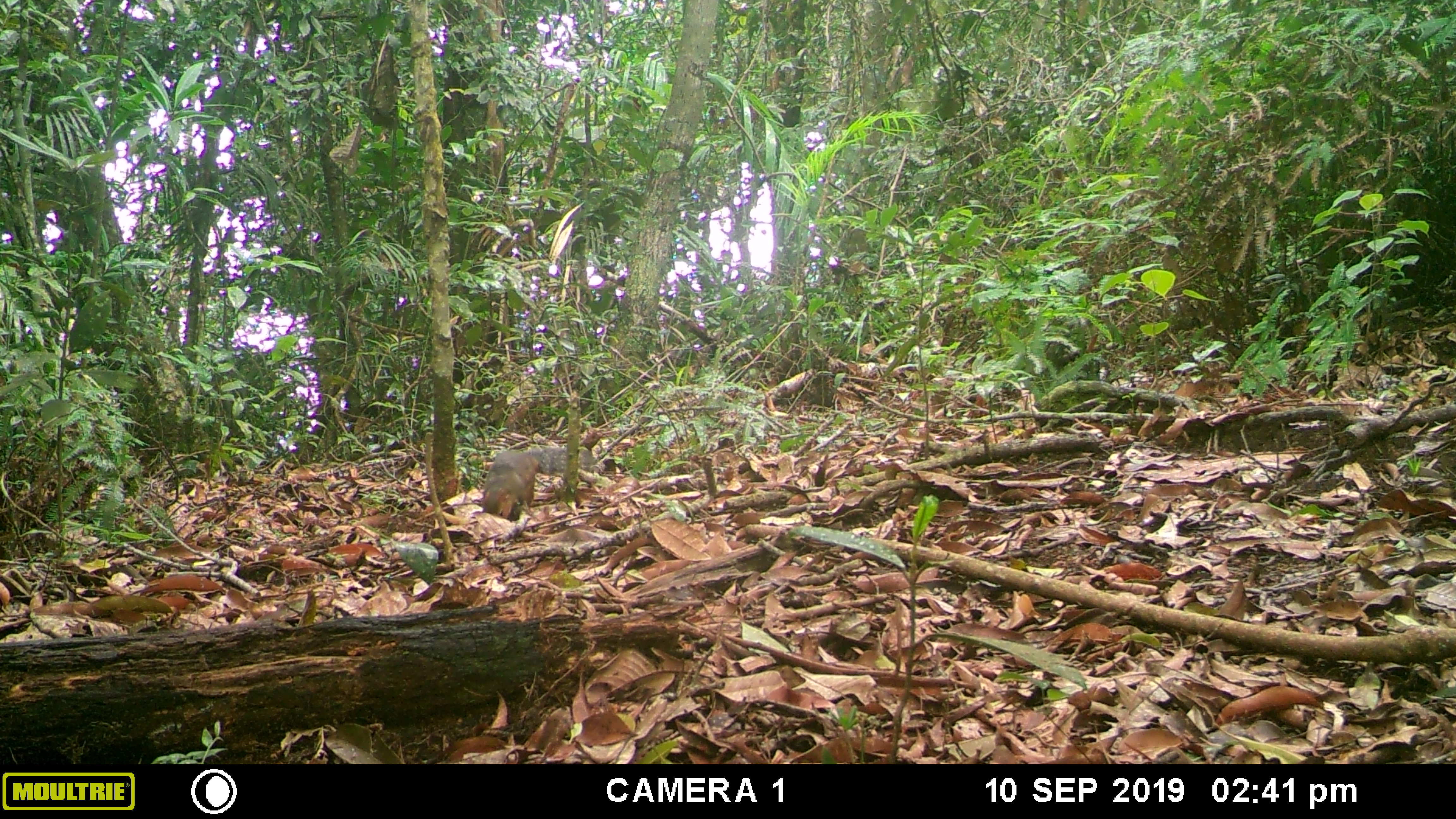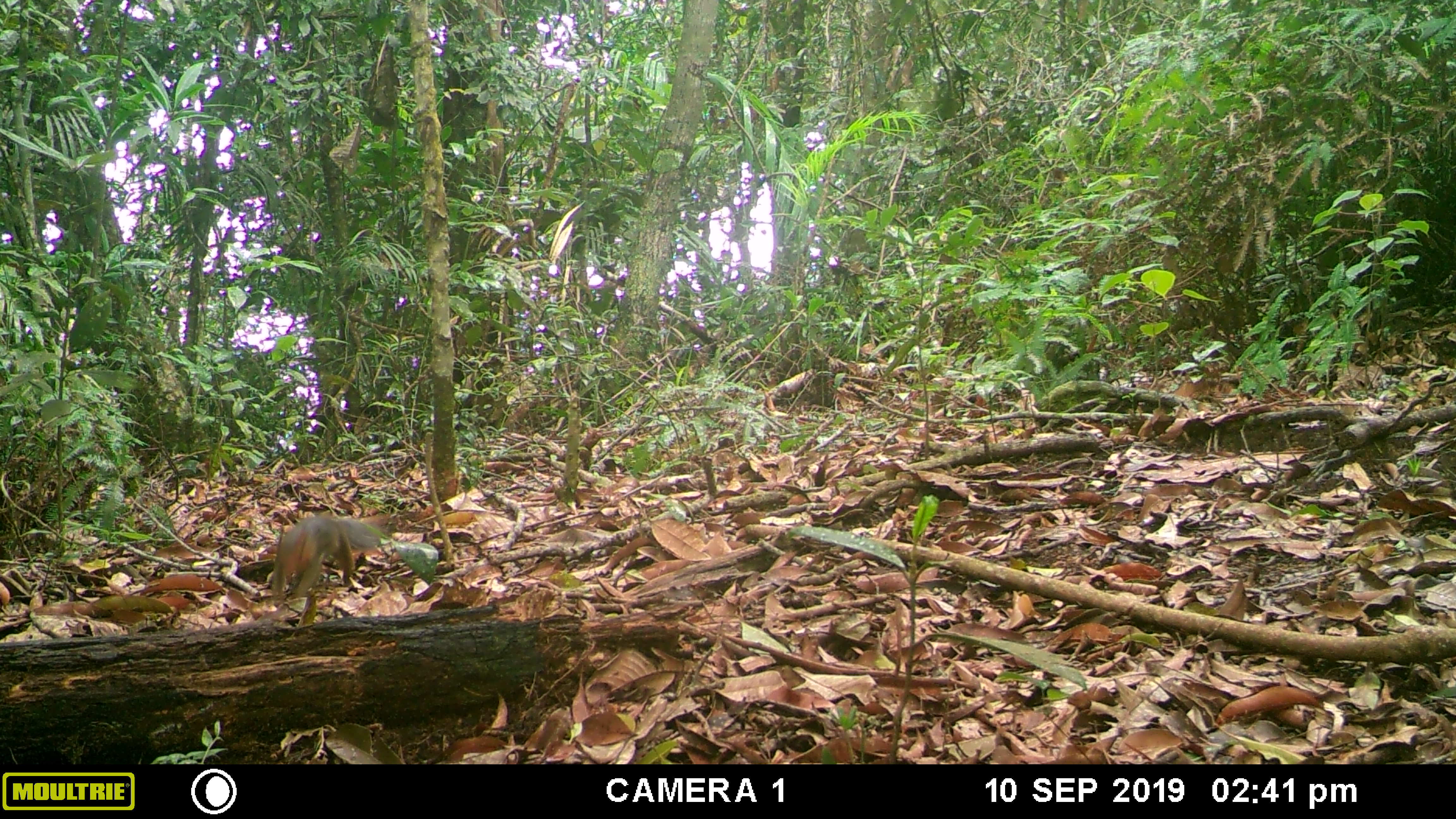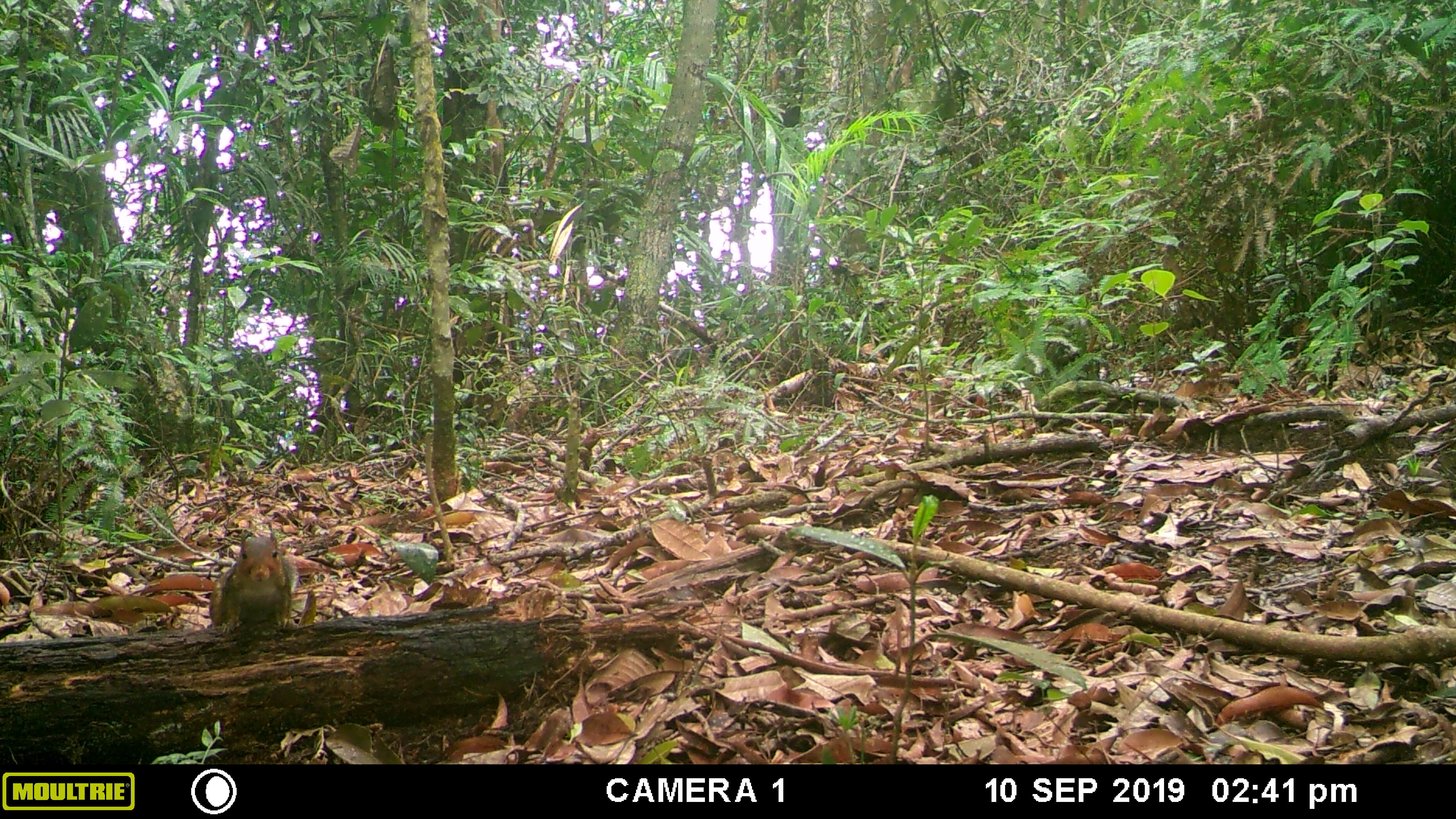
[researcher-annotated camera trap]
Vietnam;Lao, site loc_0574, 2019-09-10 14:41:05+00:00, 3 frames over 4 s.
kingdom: Animalia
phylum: Chordata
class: Mammalia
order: Rodentia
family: Sciuridae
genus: Dremomys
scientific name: Dremomys rufigenis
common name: red-cheeked squirrel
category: red cheeked squirrel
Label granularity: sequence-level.